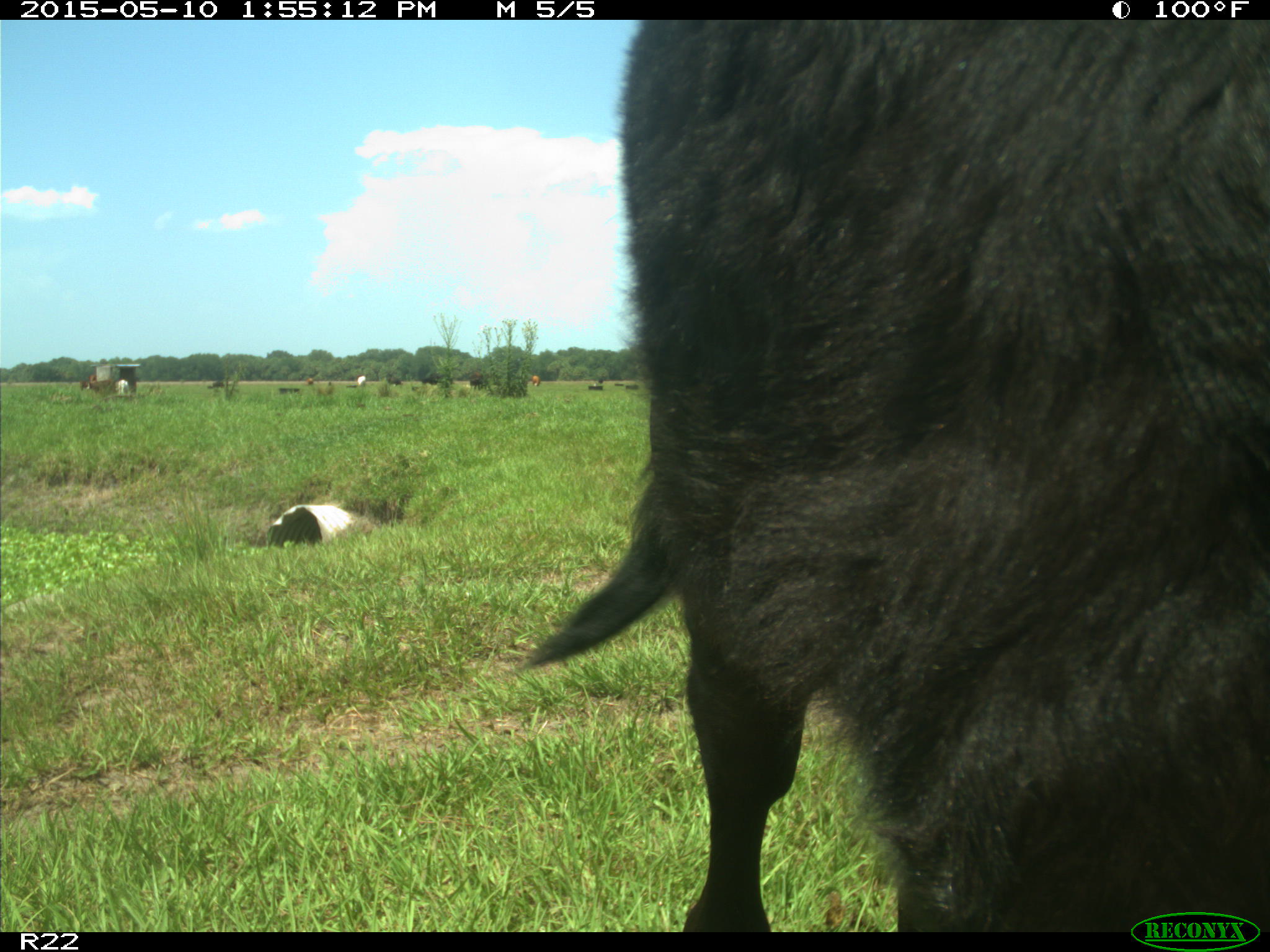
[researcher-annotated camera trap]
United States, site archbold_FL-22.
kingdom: Animalia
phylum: Chordata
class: Mammalia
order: Artiodactyla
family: Bovidae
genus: Bos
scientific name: Bos taurus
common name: domestic cow